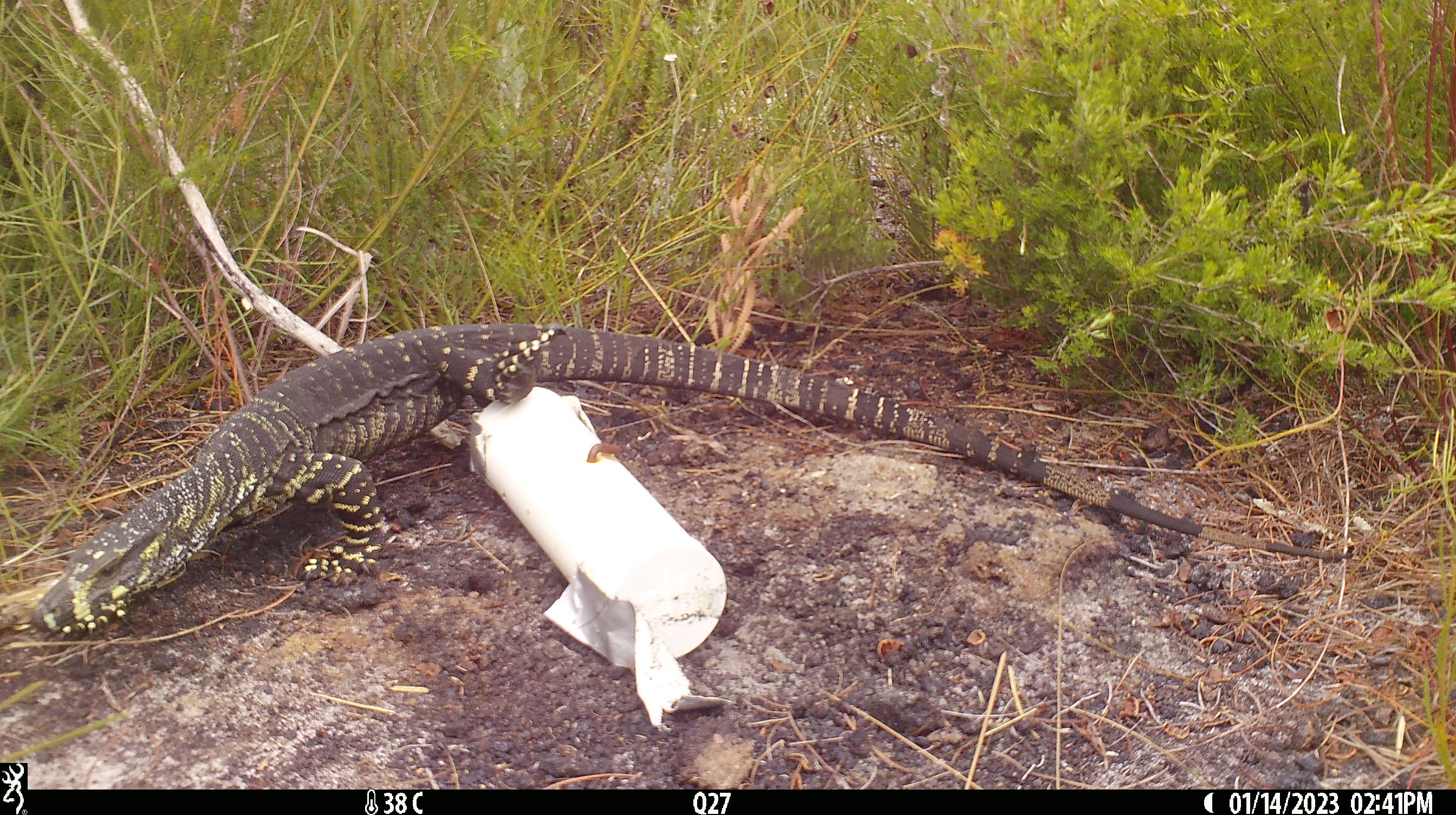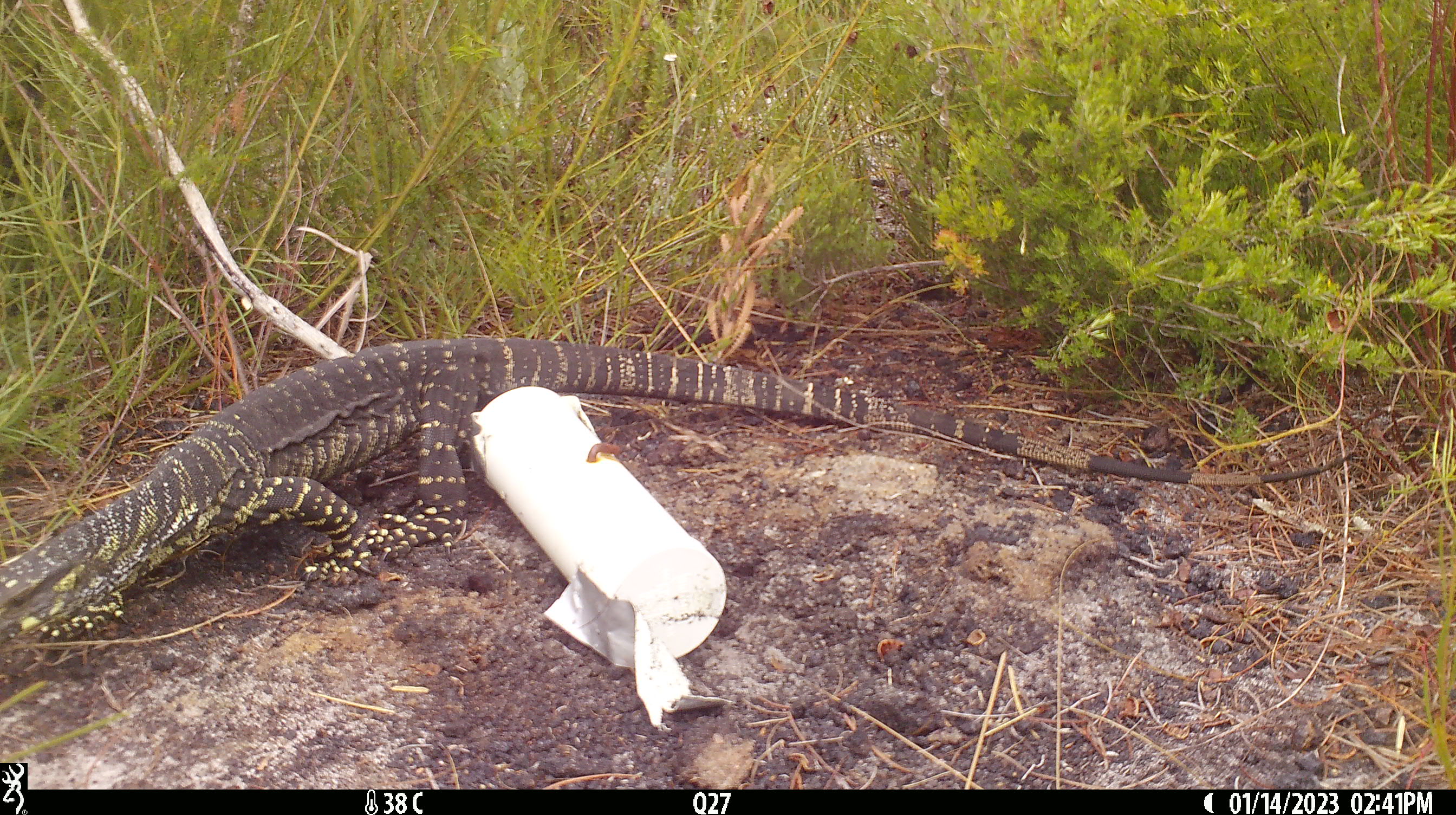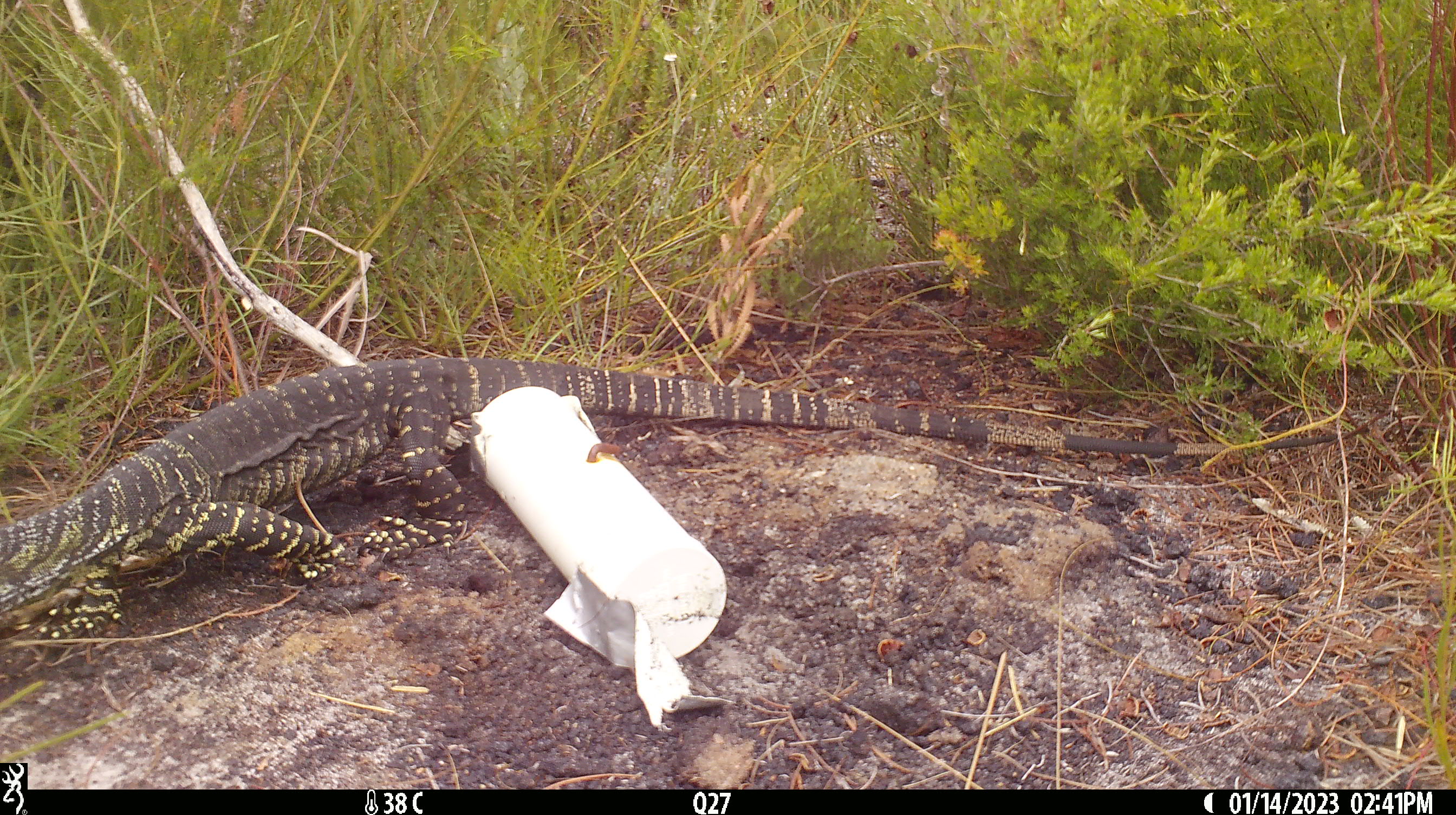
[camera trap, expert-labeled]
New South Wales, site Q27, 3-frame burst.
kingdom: Animalia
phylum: Chordata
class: Reptilia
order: Squamata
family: Varanidae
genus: Varanus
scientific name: Varanus varius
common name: lace monitor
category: goanna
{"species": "goanna (lace monitor) (Varanus varius)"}